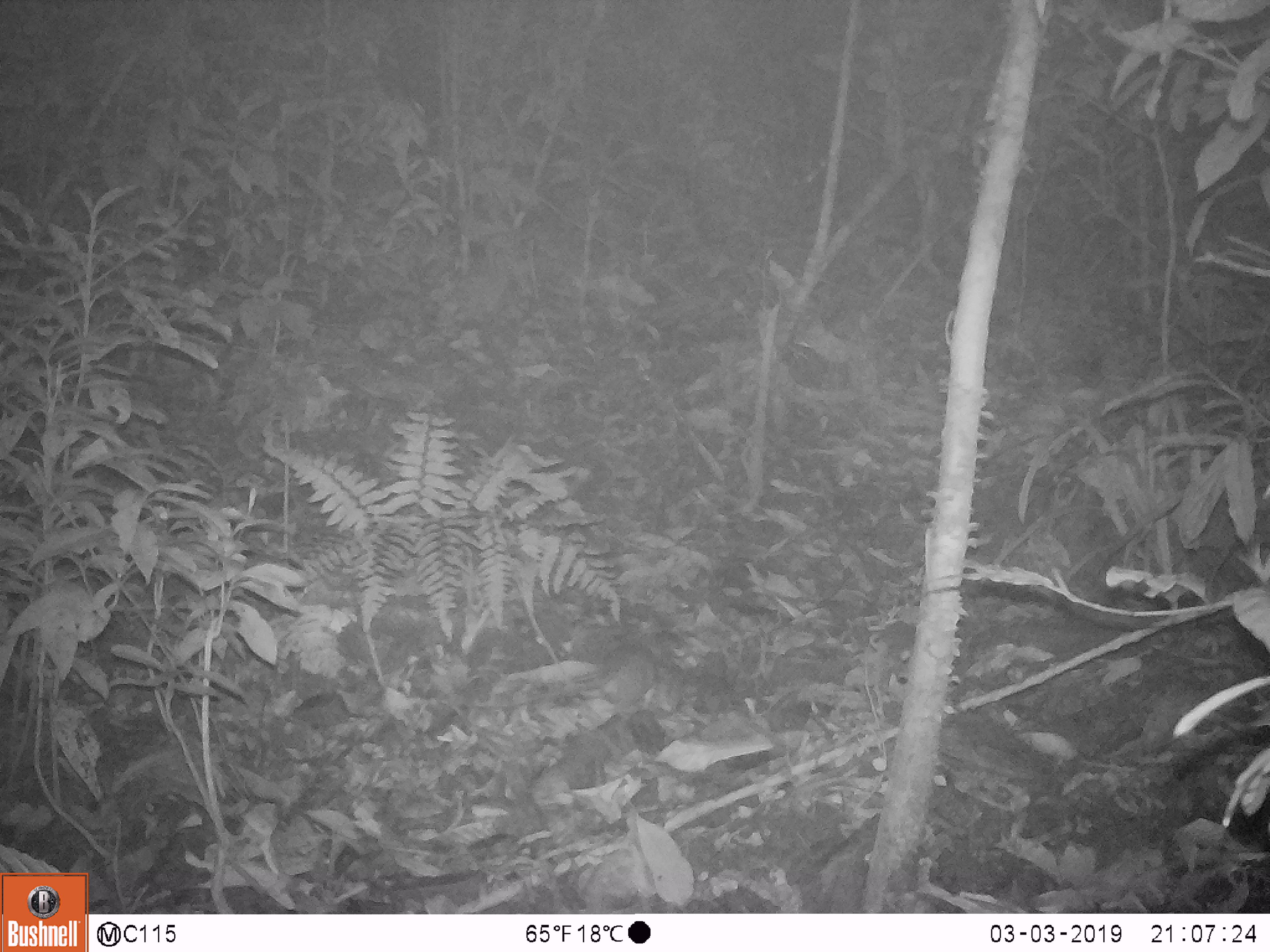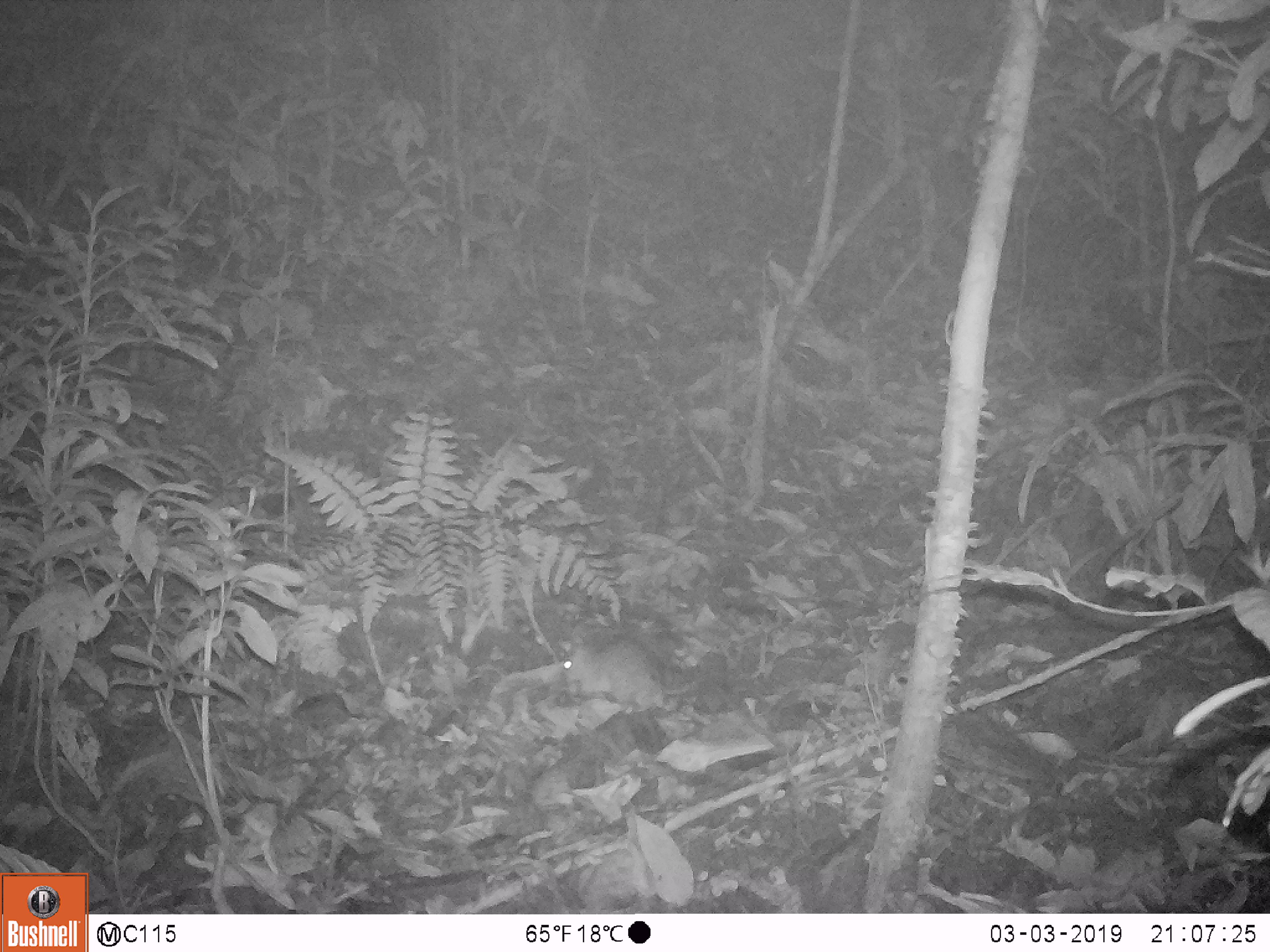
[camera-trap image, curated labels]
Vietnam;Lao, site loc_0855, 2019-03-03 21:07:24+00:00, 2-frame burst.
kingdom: Animalia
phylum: Chordata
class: Mammalia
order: Rodentia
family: Muridae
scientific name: Muridae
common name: old-world mice and rats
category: unidentified murid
Unidentified murid (old-world mice and rats) (Muridae). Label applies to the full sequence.